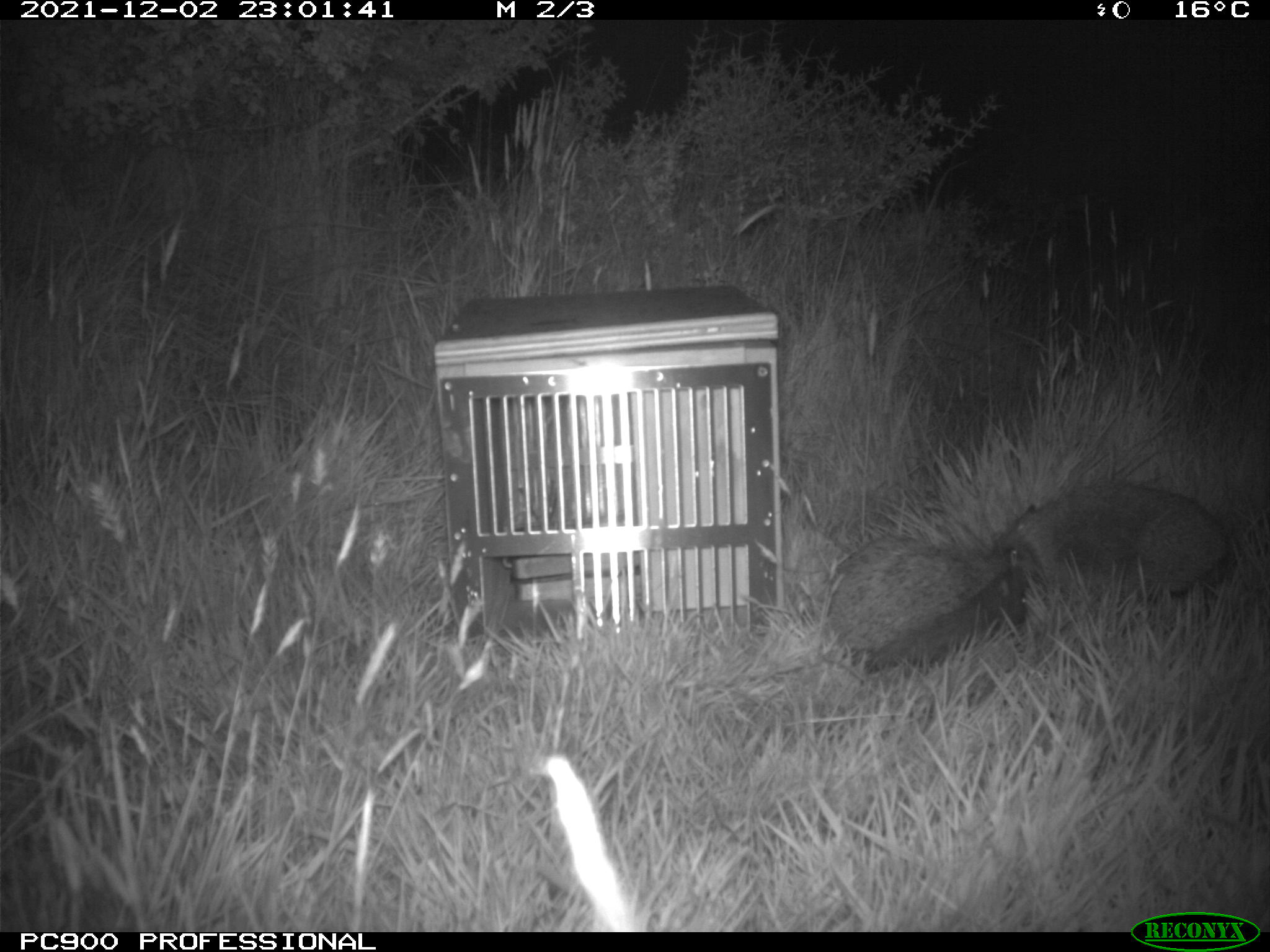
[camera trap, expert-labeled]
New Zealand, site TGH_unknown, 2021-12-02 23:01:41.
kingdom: Animalia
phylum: Chordata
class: Mammalia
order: Eulipotyphla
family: Erinaceidae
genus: Erinaceus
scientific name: Erinaceus europaeus europaeus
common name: european hedgehog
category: hedgehog